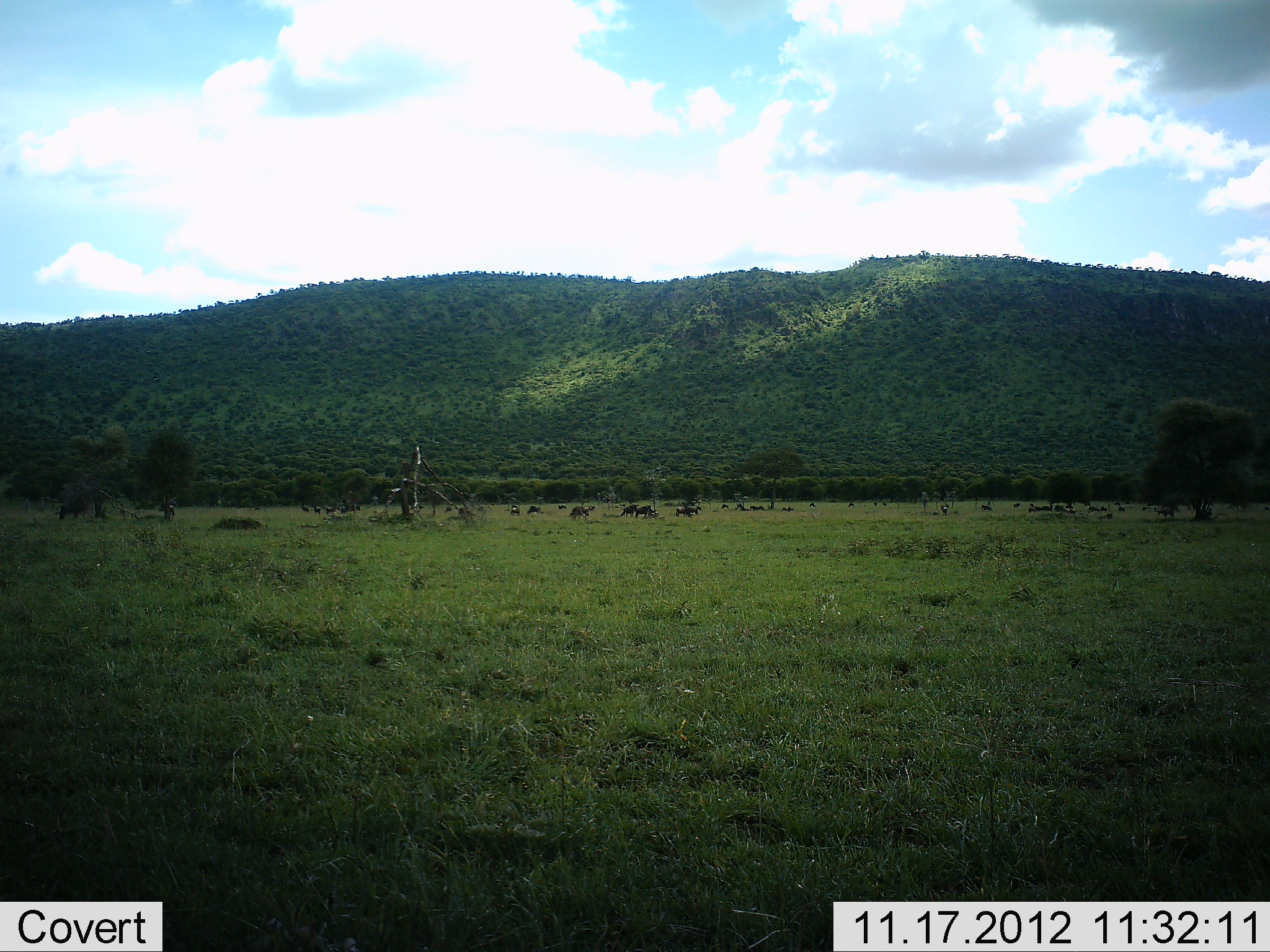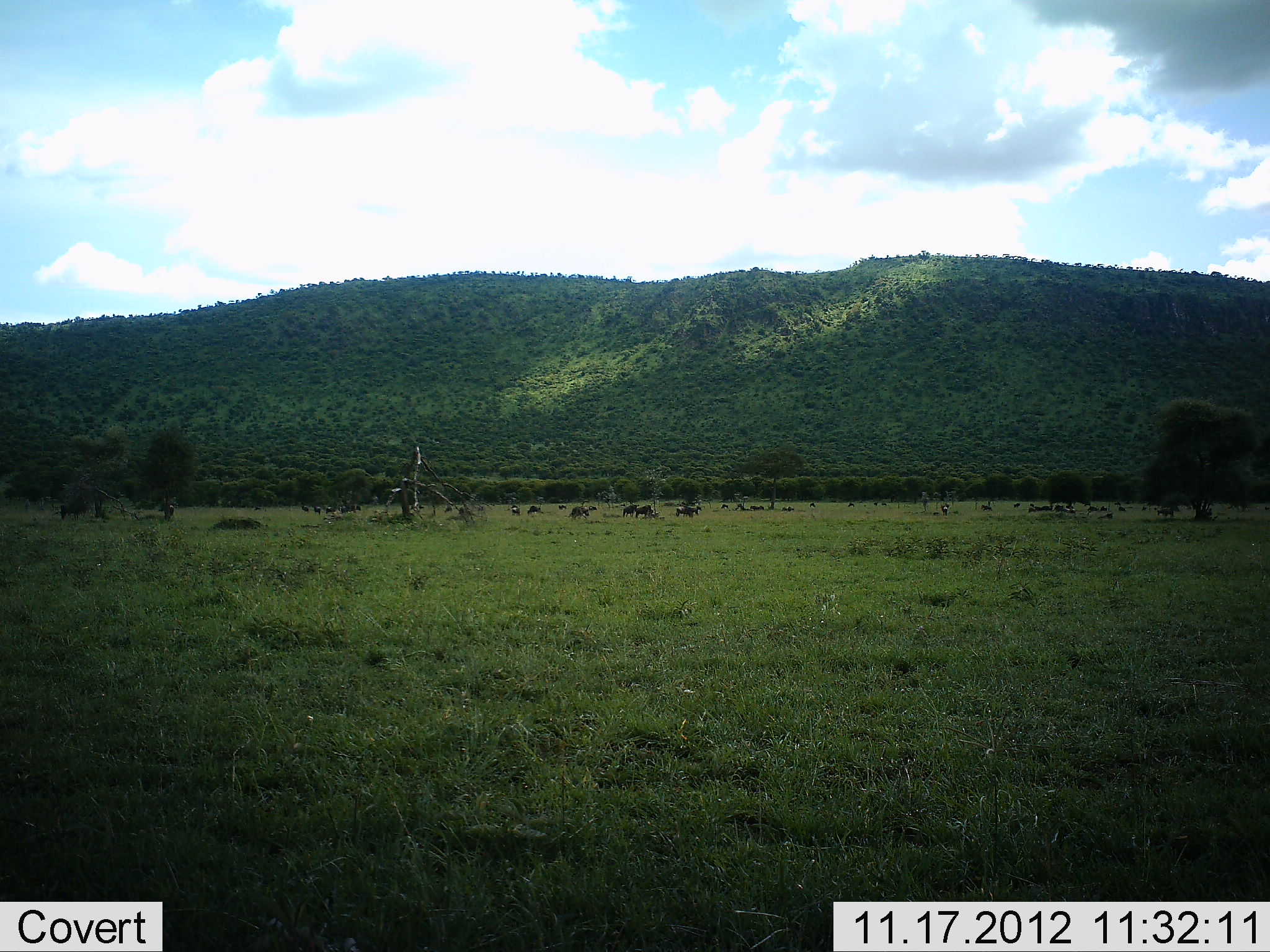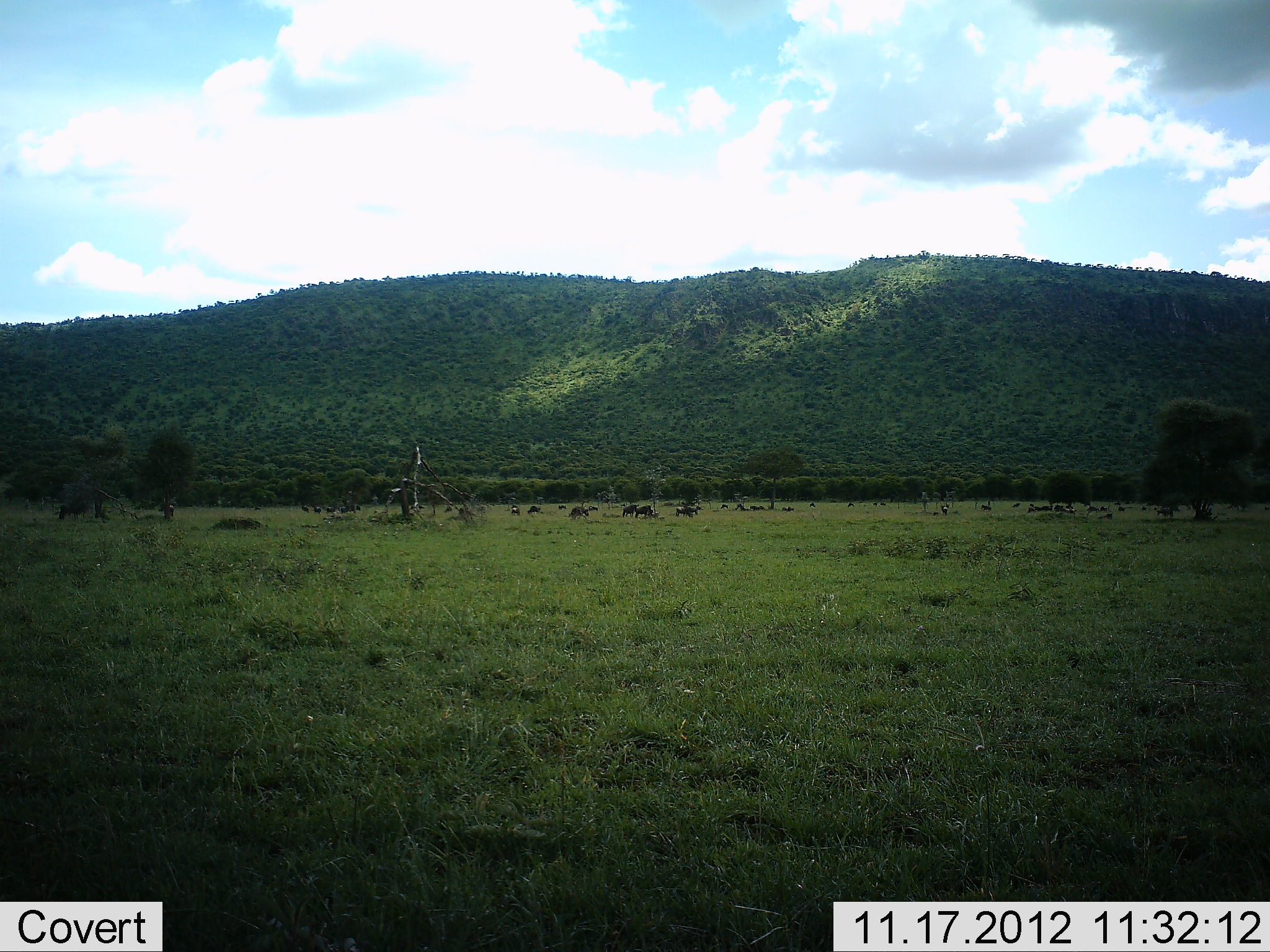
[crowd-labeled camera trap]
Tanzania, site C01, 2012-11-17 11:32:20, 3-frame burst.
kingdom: Animalia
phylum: Chordata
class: Mammalia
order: Artiodactyla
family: Bovidae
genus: Connochaetes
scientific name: Connochaetes taurinus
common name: blue wildebeest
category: wildebeest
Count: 11-50.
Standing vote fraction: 30%.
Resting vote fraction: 10%.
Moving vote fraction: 10%.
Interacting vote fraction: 0%.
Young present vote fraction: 0%.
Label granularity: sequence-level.